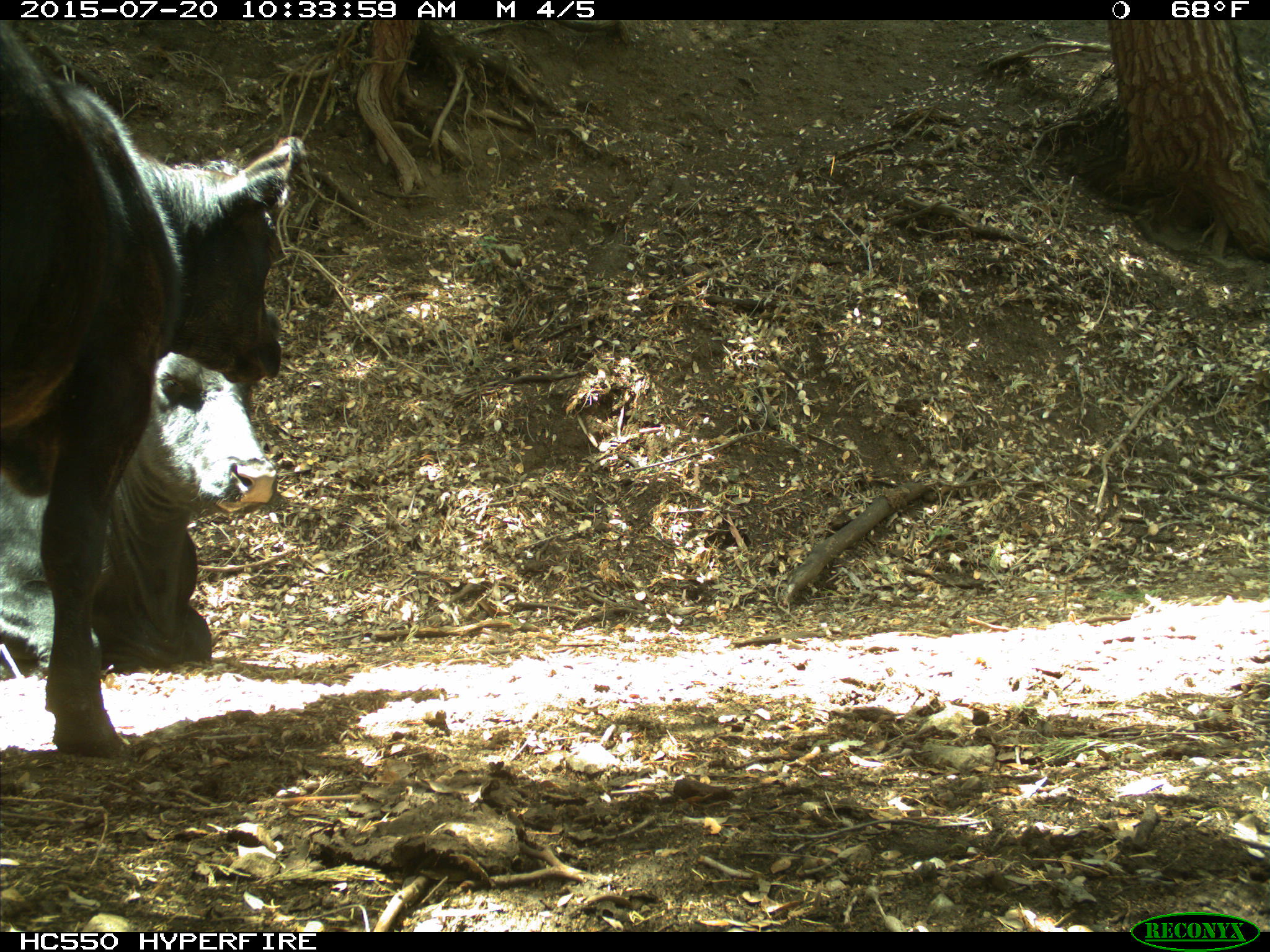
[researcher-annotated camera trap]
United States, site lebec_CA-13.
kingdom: Animalia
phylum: Chordata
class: Mammalia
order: Artiodactyla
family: Bovidae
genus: Bos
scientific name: Bos taurus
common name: domestic cow